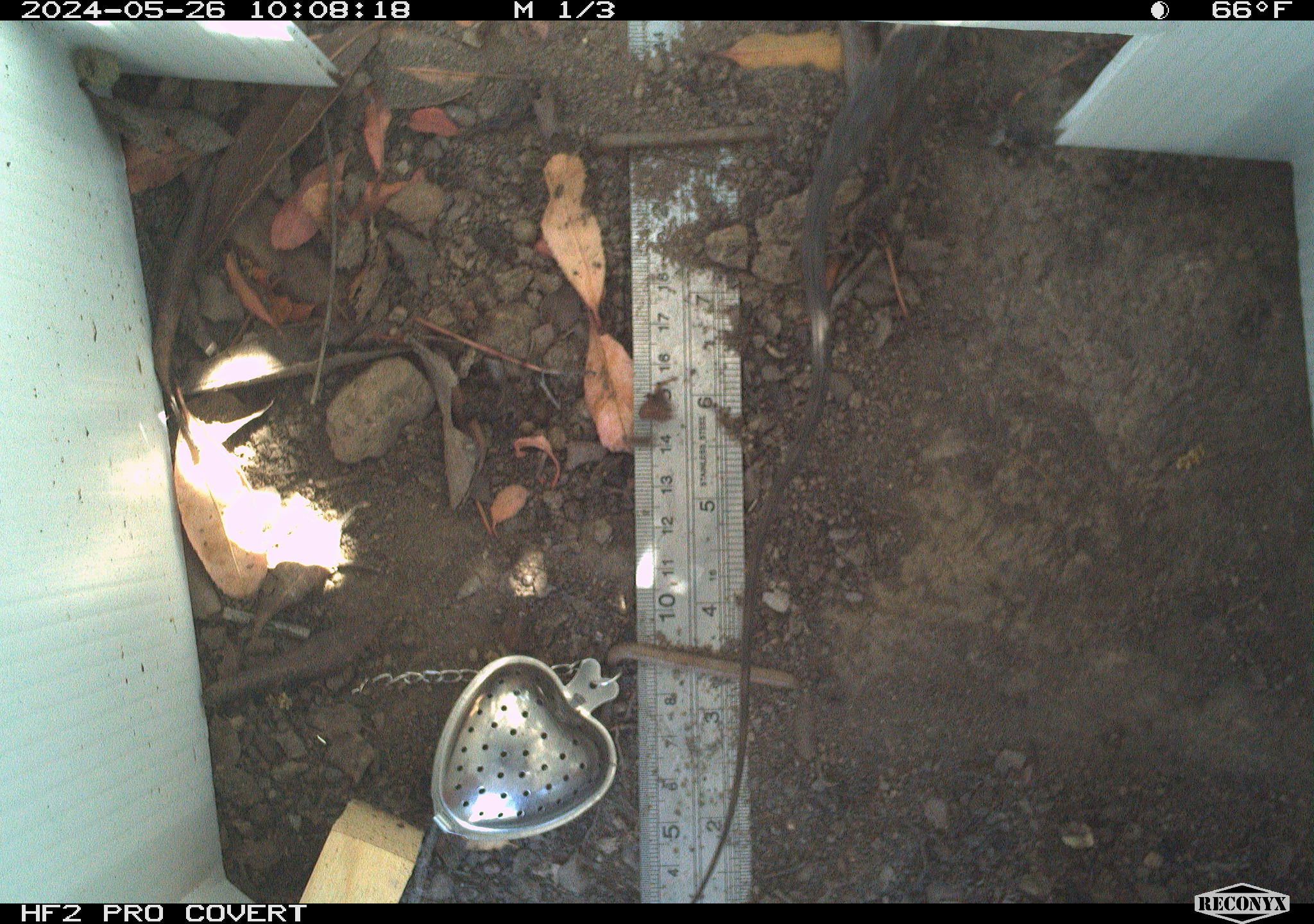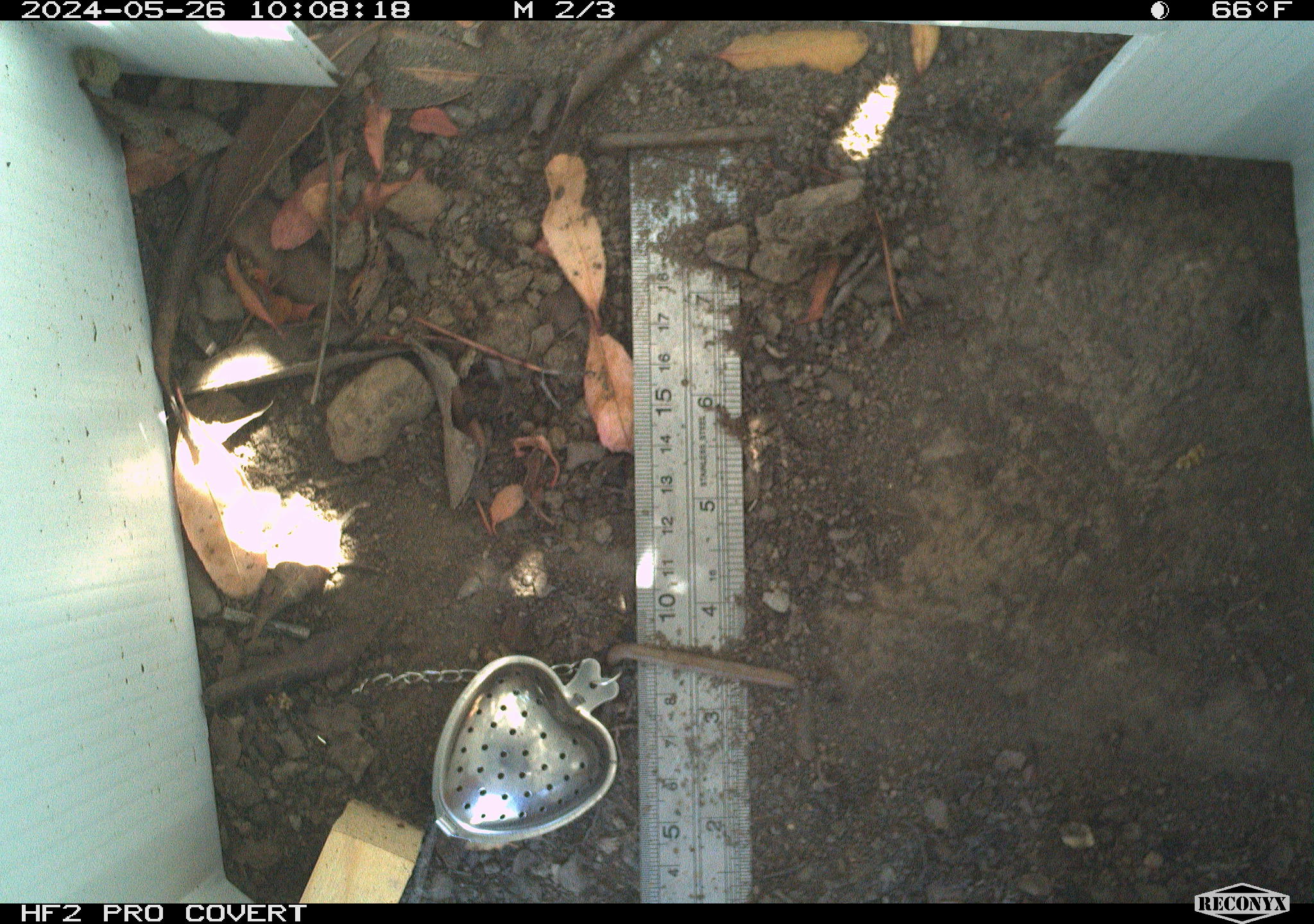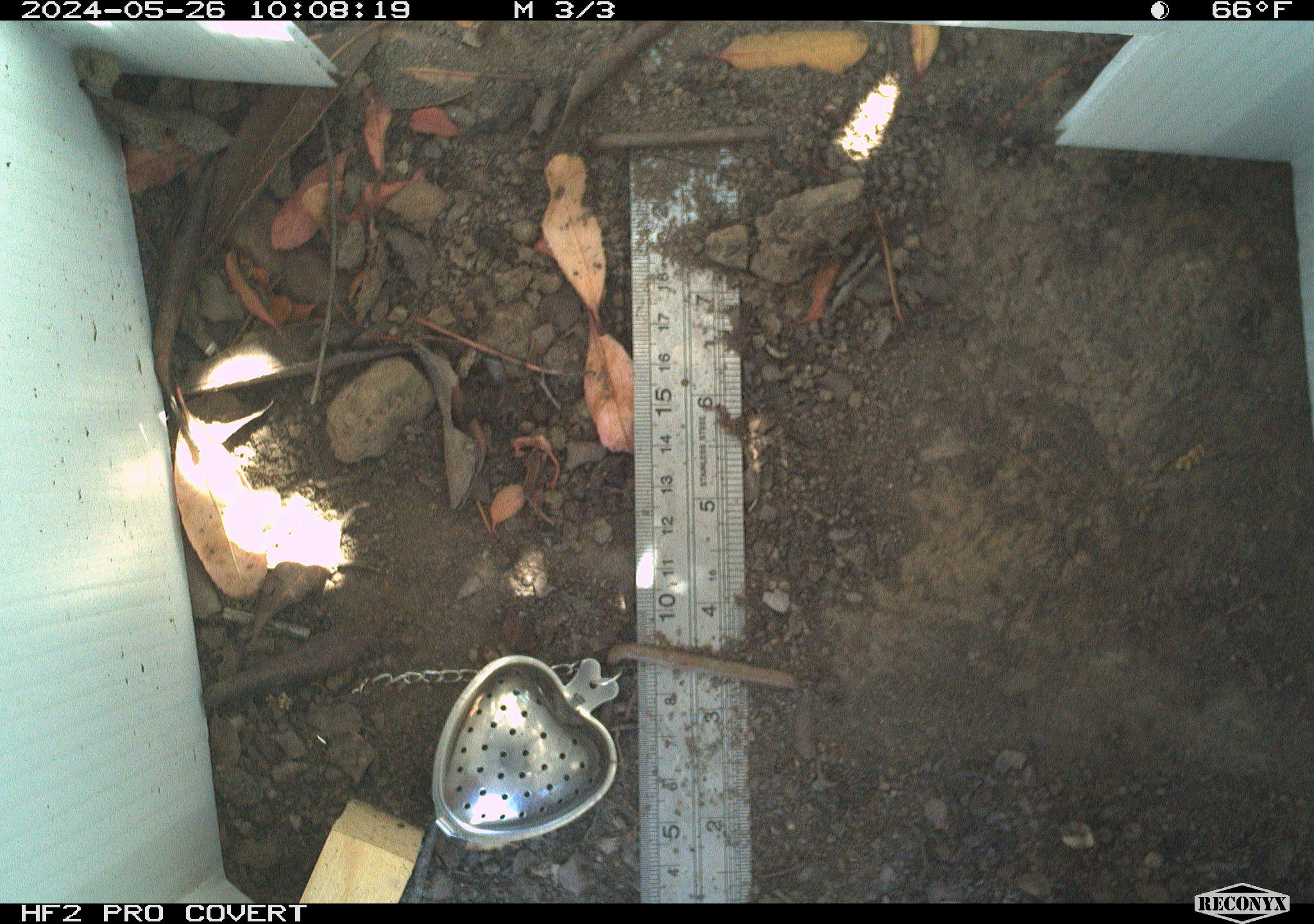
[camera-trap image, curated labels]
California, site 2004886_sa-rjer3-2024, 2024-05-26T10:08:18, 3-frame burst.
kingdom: Animalia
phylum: Chordata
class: Reptilia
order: Squamata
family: Phrynosomatidae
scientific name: Phrynosomatidae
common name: phrynosomatid lizards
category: phrynosomatidae family